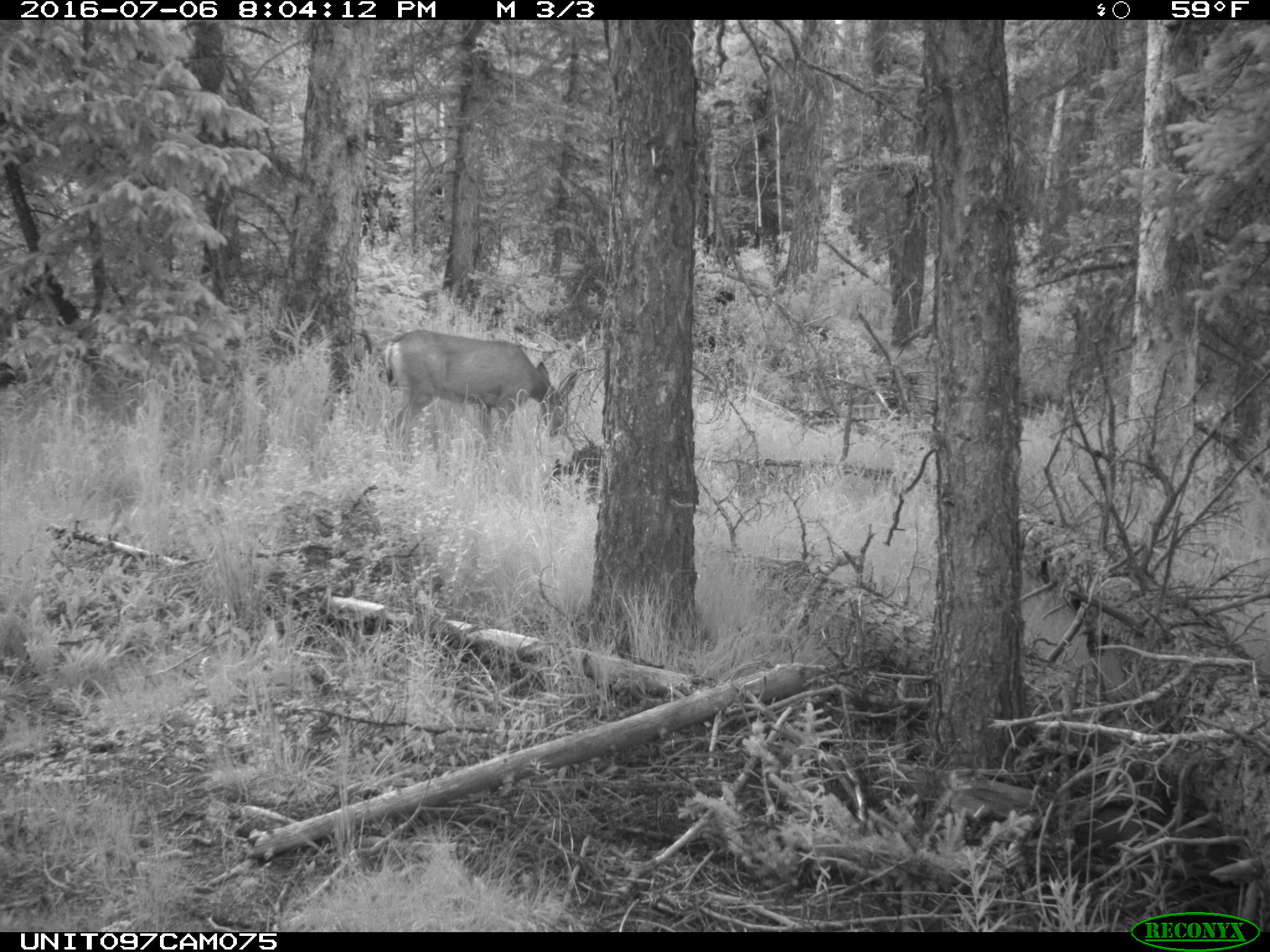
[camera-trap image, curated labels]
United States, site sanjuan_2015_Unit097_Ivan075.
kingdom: Animalia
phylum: Chordata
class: Mammalia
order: Artiodactyla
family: Cervidae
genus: Odocoileus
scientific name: Odocoileus hemionus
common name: mule deer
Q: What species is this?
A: Odocoileus hemionus (mule deer).